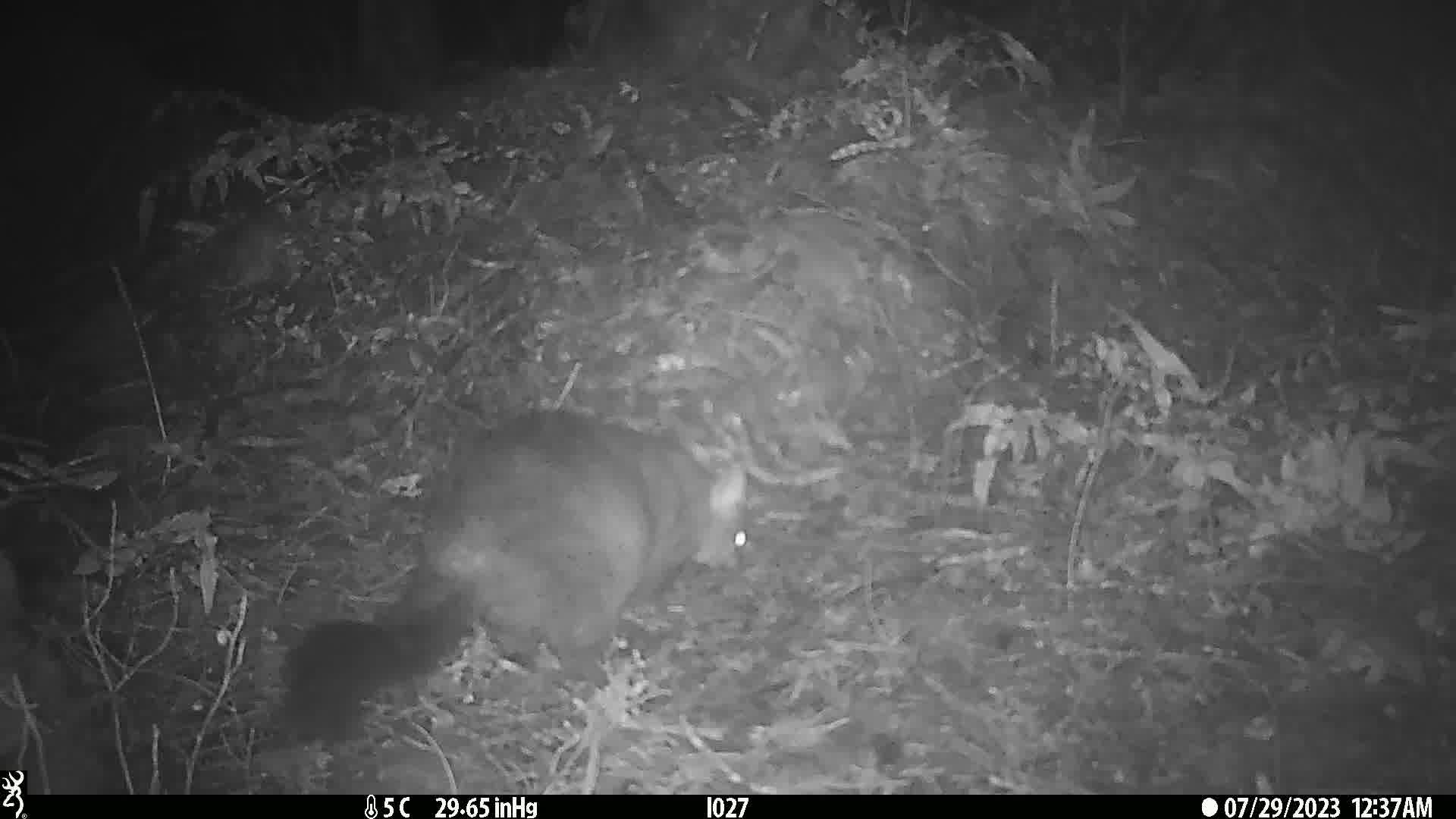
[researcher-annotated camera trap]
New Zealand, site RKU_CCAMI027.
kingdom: Animalia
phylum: Chordata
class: Mammalia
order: Diprotodontia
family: Phalangeridae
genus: Trichosurus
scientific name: Trichosurus vulpecula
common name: common brushtail possum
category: possum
Possum (common brushtail possum) (Trichosurus vulpecula).